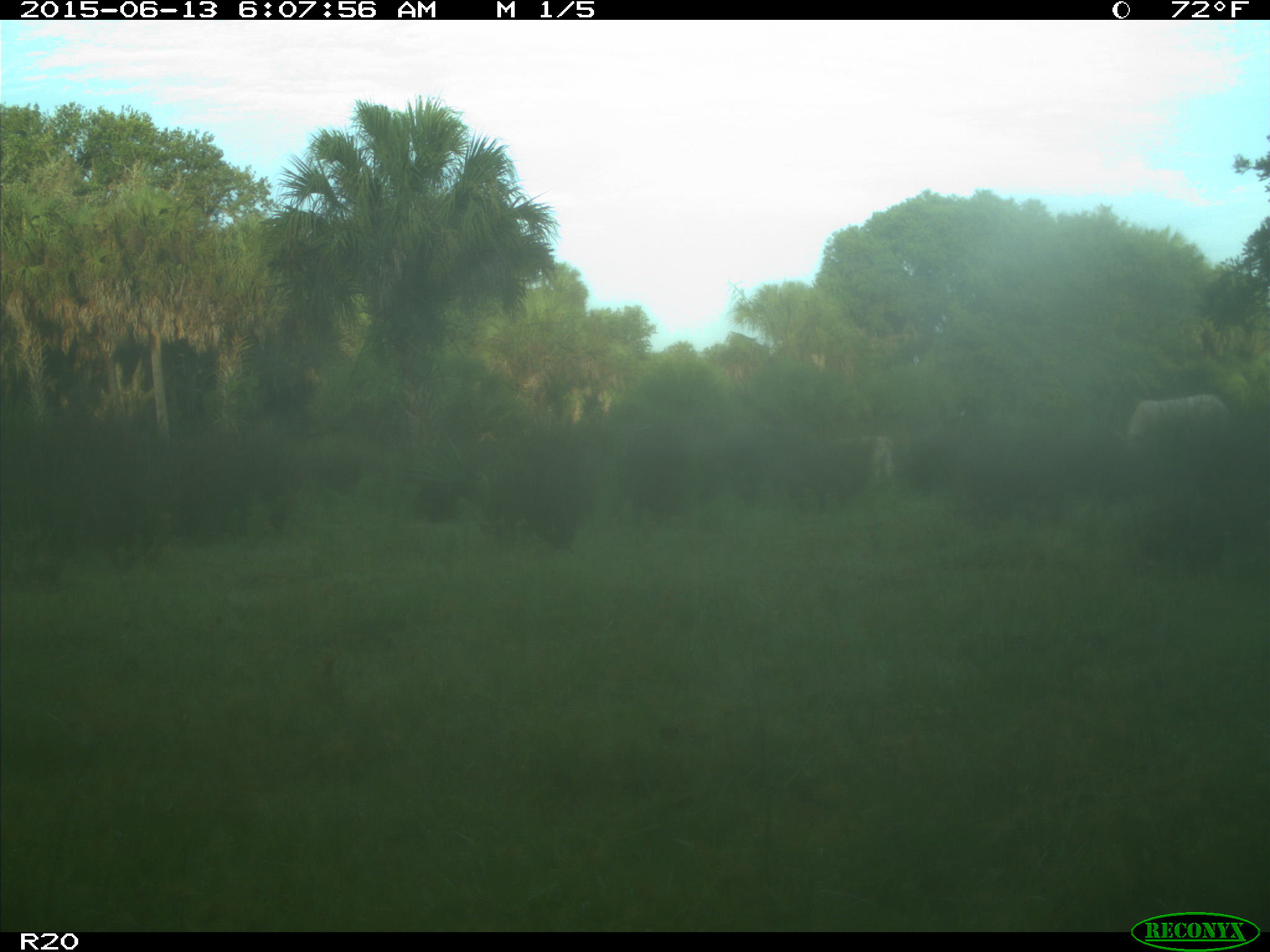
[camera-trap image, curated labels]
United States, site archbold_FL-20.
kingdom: Animalia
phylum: Chordata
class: Mammalia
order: Artiodactyla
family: Bovidae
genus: Bos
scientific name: Bos taurus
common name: domestic cow